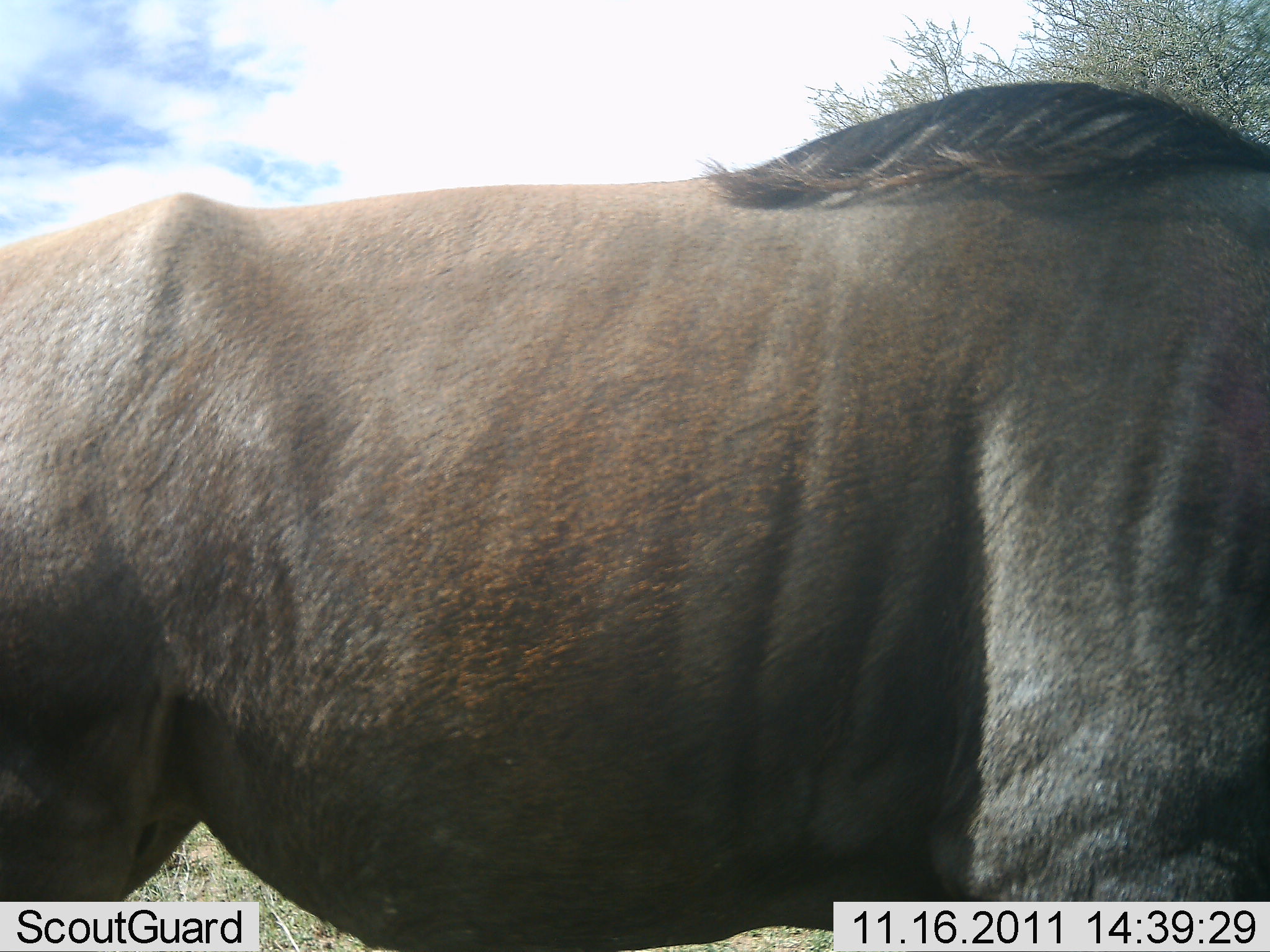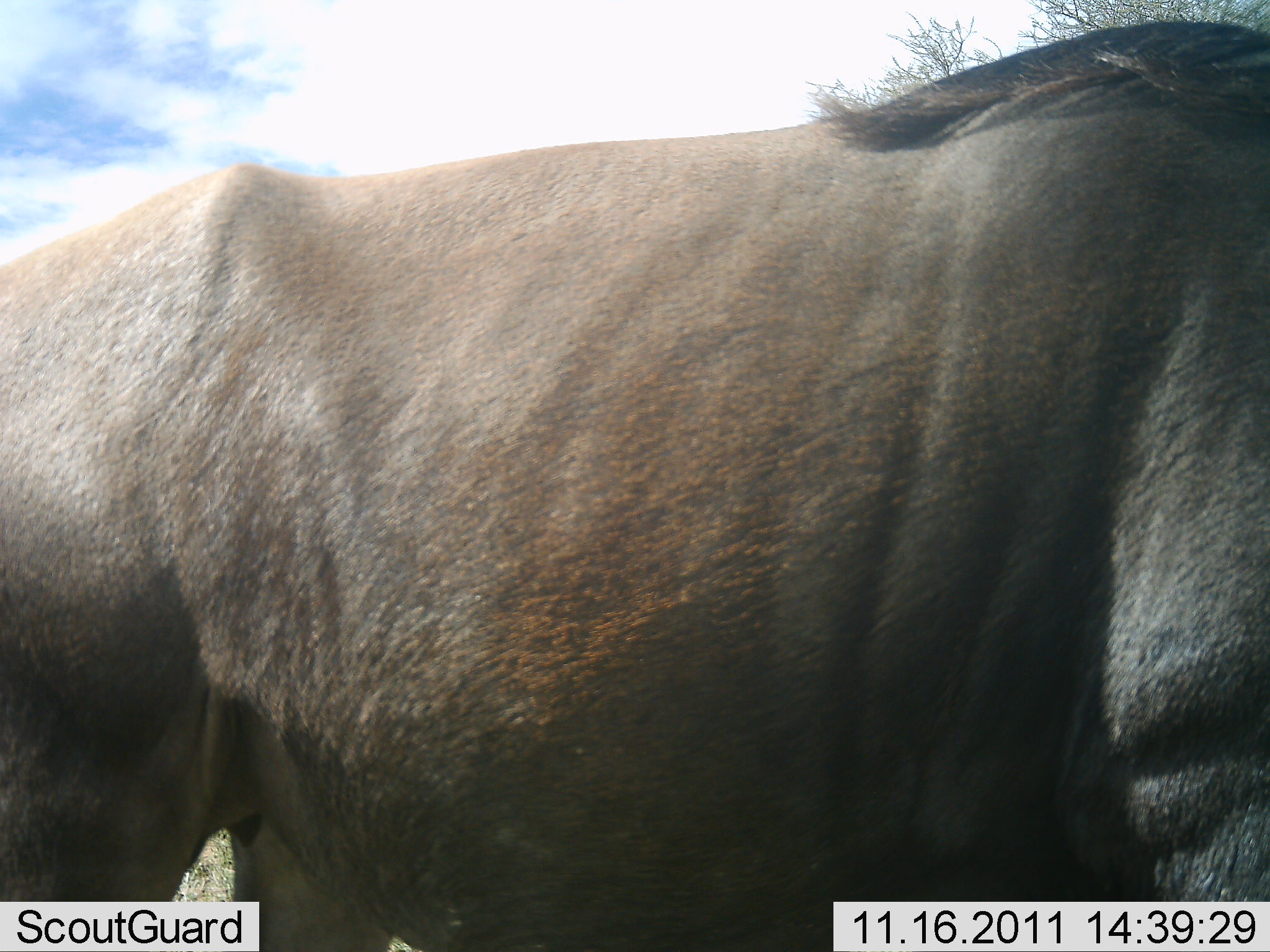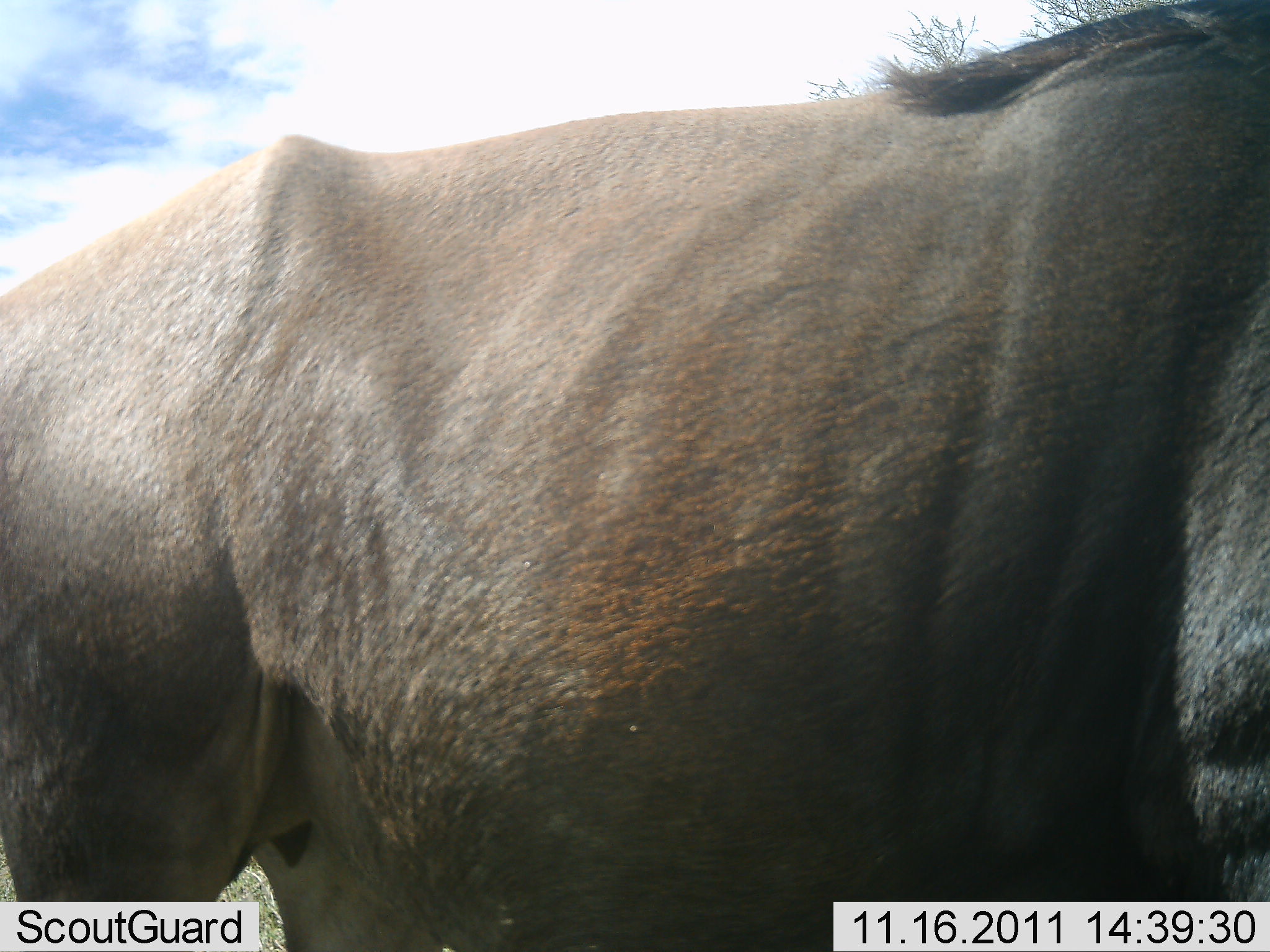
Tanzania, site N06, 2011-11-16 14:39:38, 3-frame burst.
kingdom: Animalia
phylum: Chordata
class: Mammalia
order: Artiodactyla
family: Bovidae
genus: Connochaetes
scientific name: Connochaetes taurinus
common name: blue wildebeest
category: wildebeest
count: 1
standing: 67%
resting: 0%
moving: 42%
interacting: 8%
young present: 0%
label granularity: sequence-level